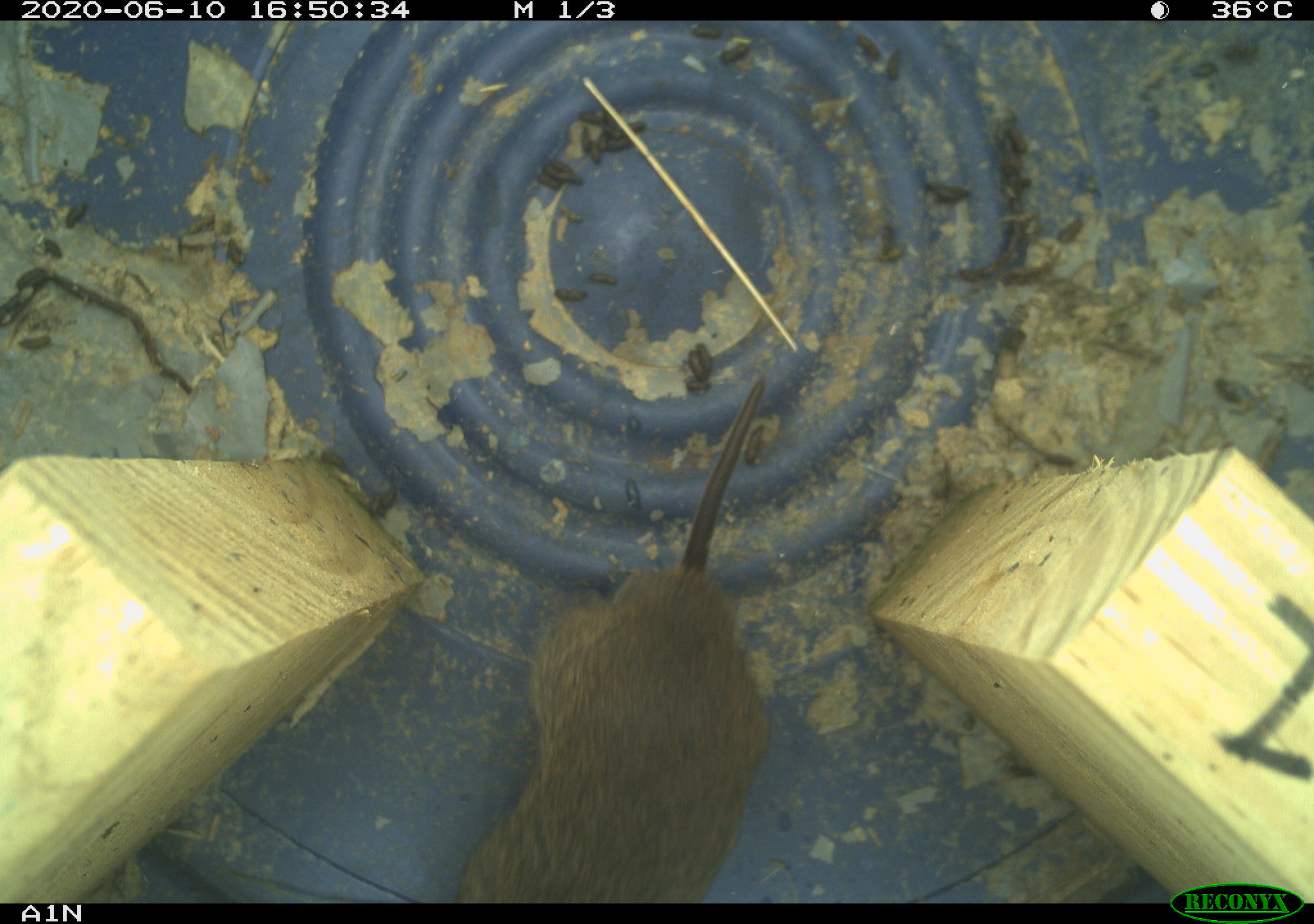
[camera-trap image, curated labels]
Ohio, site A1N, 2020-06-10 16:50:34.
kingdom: Animalia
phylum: Chordata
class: Mammalia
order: Rodentia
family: Cricetidae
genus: Microtus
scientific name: Microtus pennsylvanicus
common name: meadow vole